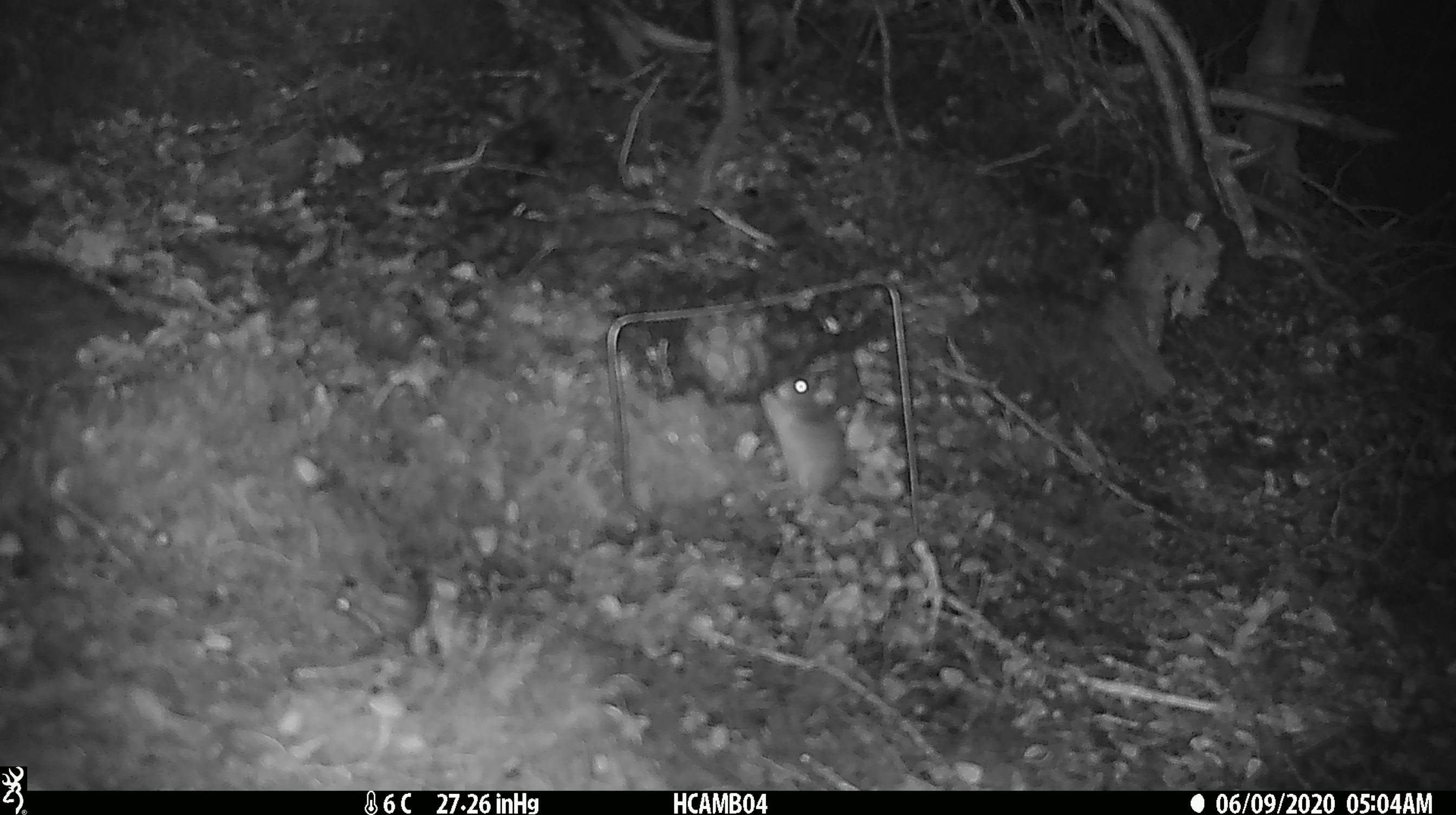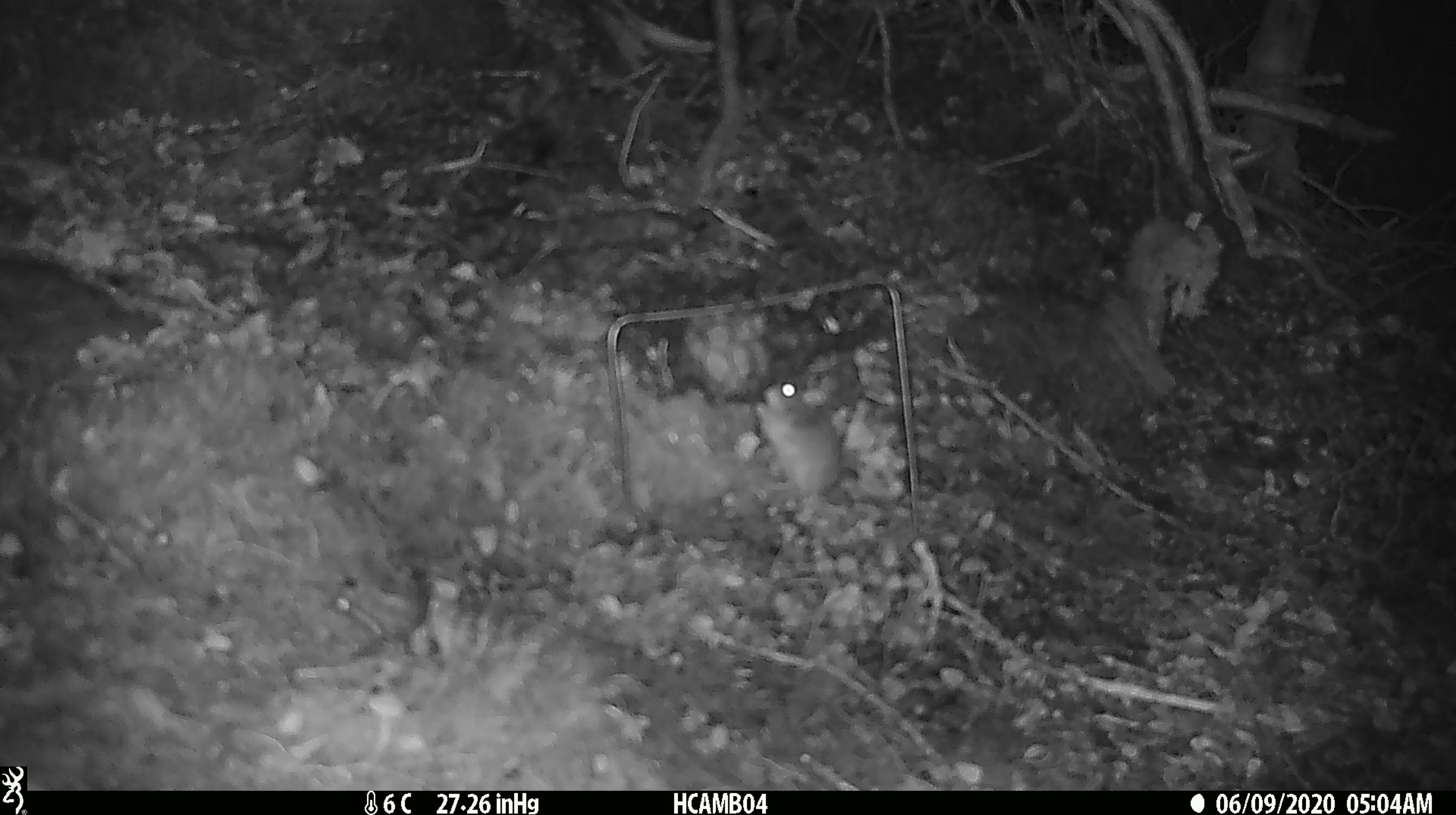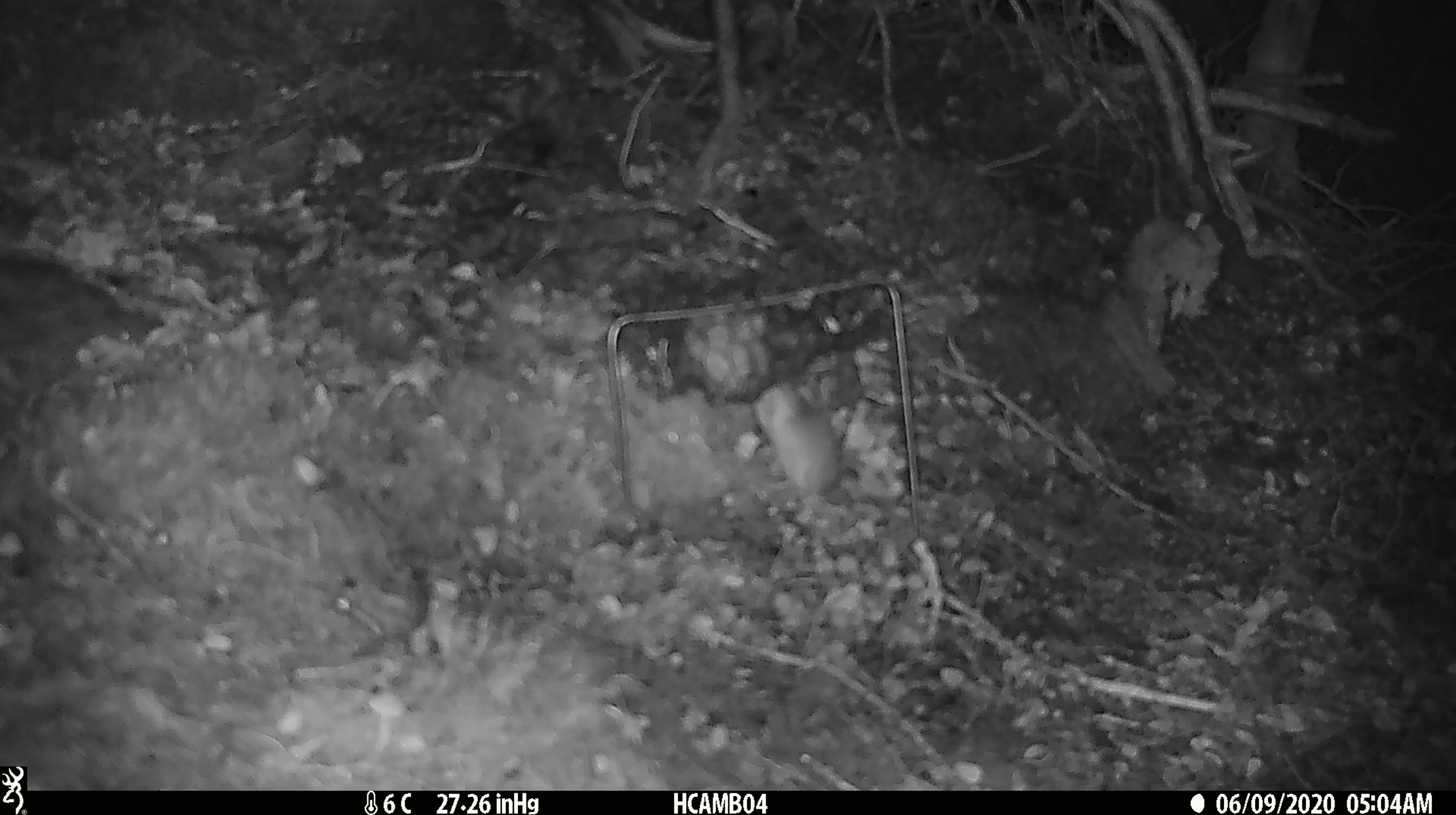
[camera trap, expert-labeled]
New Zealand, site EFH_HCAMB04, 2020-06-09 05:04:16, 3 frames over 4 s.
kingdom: Animalia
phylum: Chordata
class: Mammalia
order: Rodentia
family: Muridae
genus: Mus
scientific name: Mus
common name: mouse